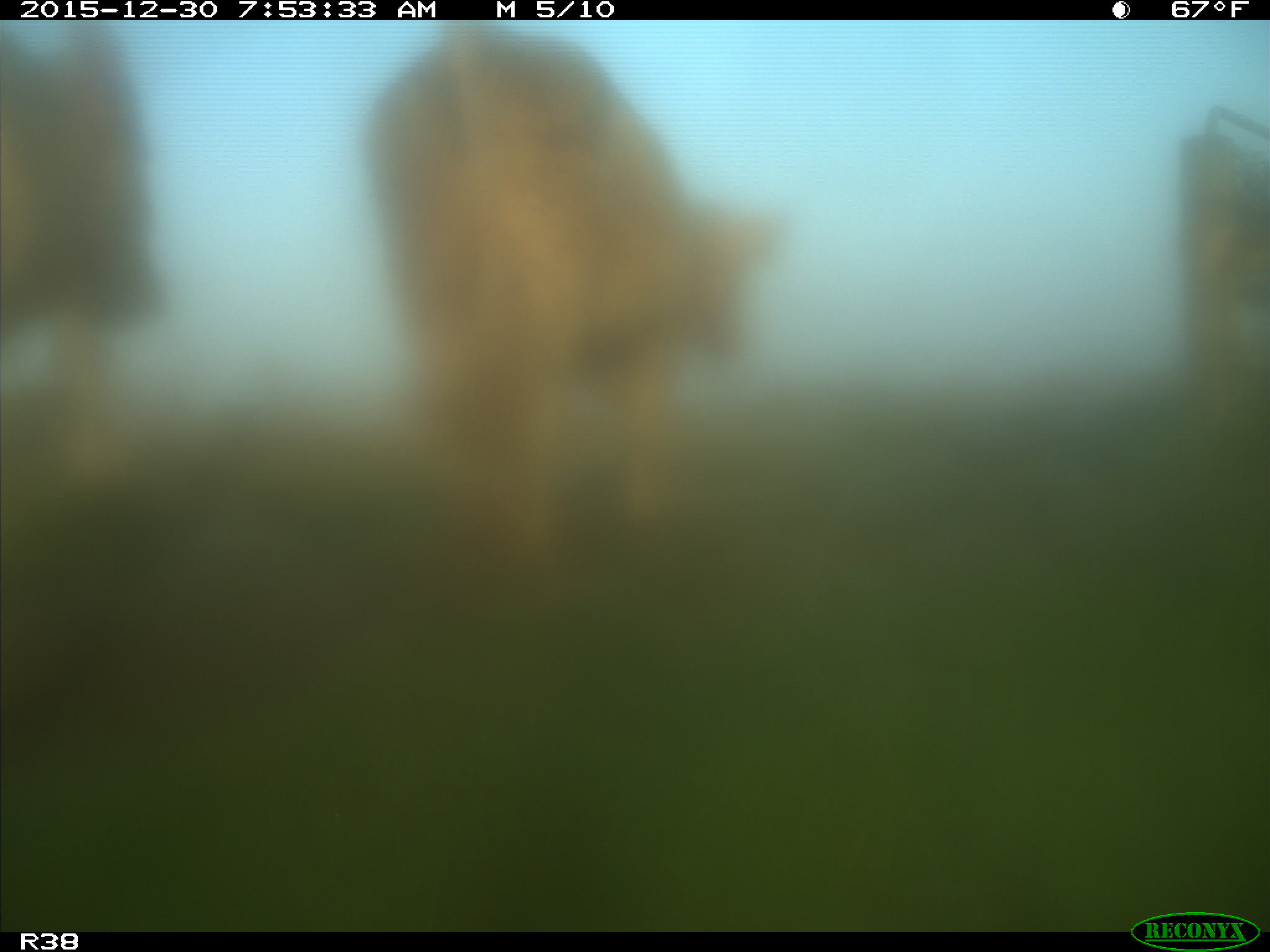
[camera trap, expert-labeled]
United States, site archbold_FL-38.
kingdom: Animalia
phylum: Chordata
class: Mammalia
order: Artiodactyla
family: Bovidae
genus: Bos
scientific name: Bos taurus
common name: domestic cow